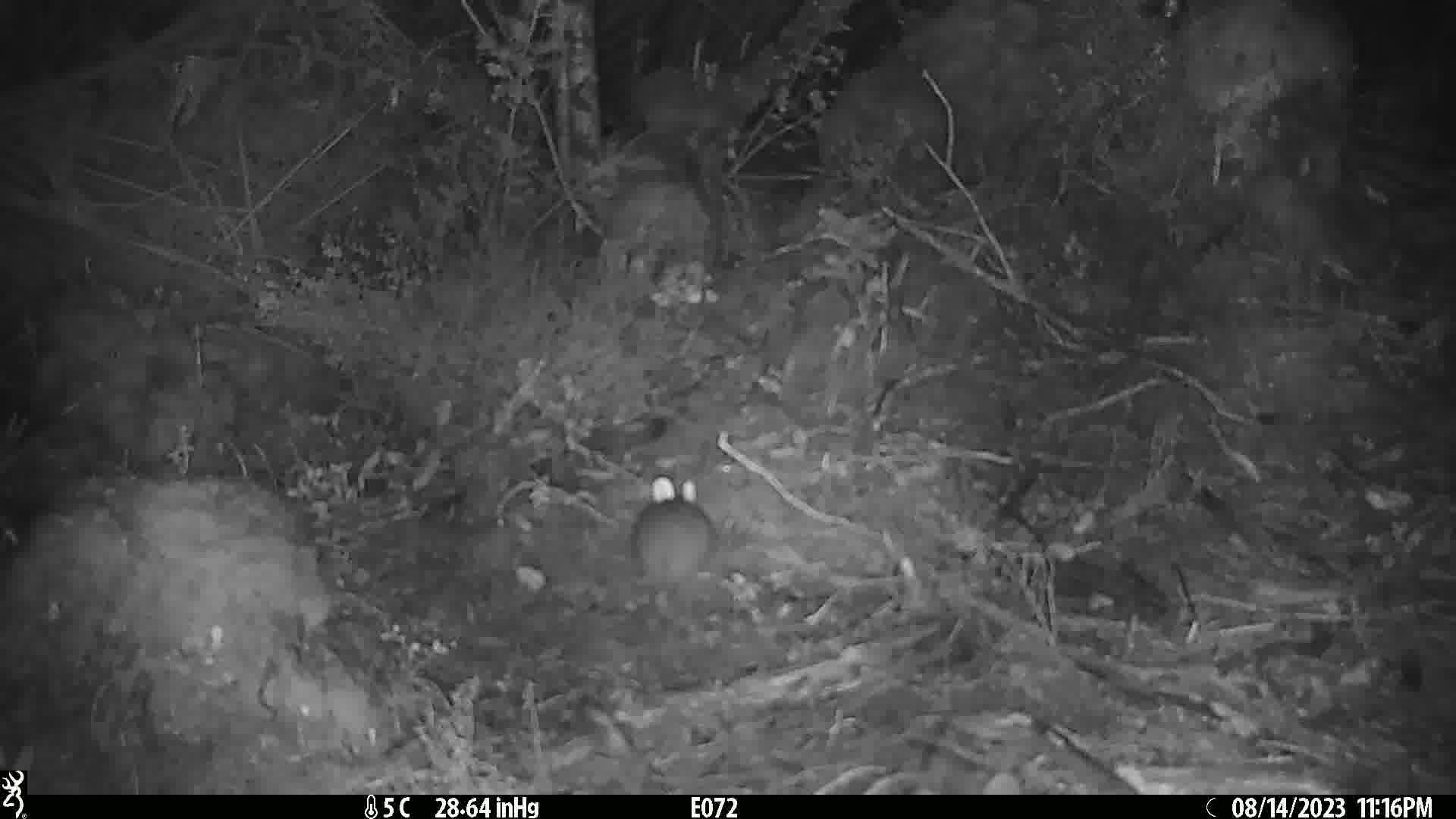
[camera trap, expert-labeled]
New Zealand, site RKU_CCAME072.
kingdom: Animalia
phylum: Chordata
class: Mammalia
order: Rodentia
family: Muridae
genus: Rattus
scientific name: Rattus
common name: rat